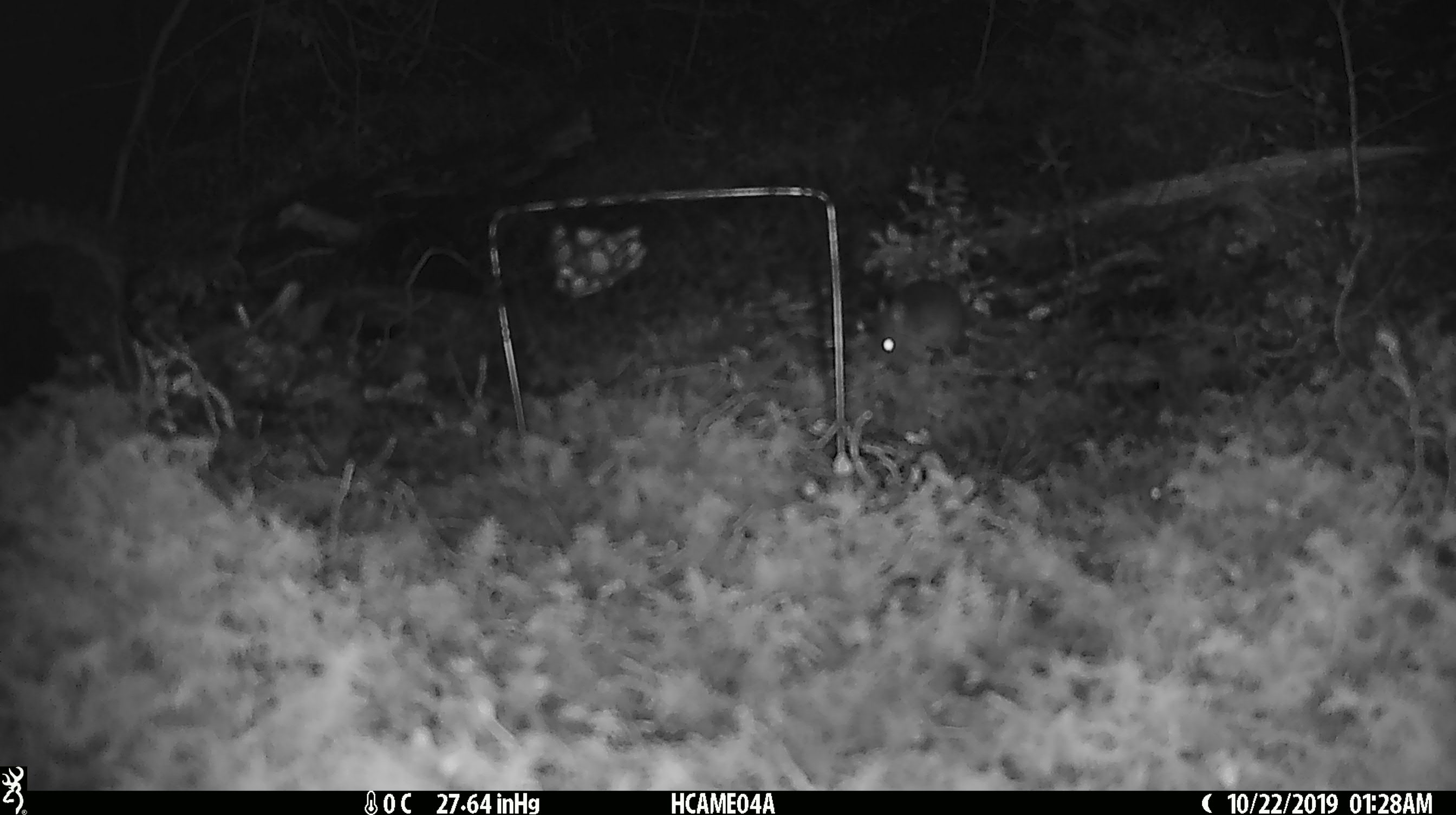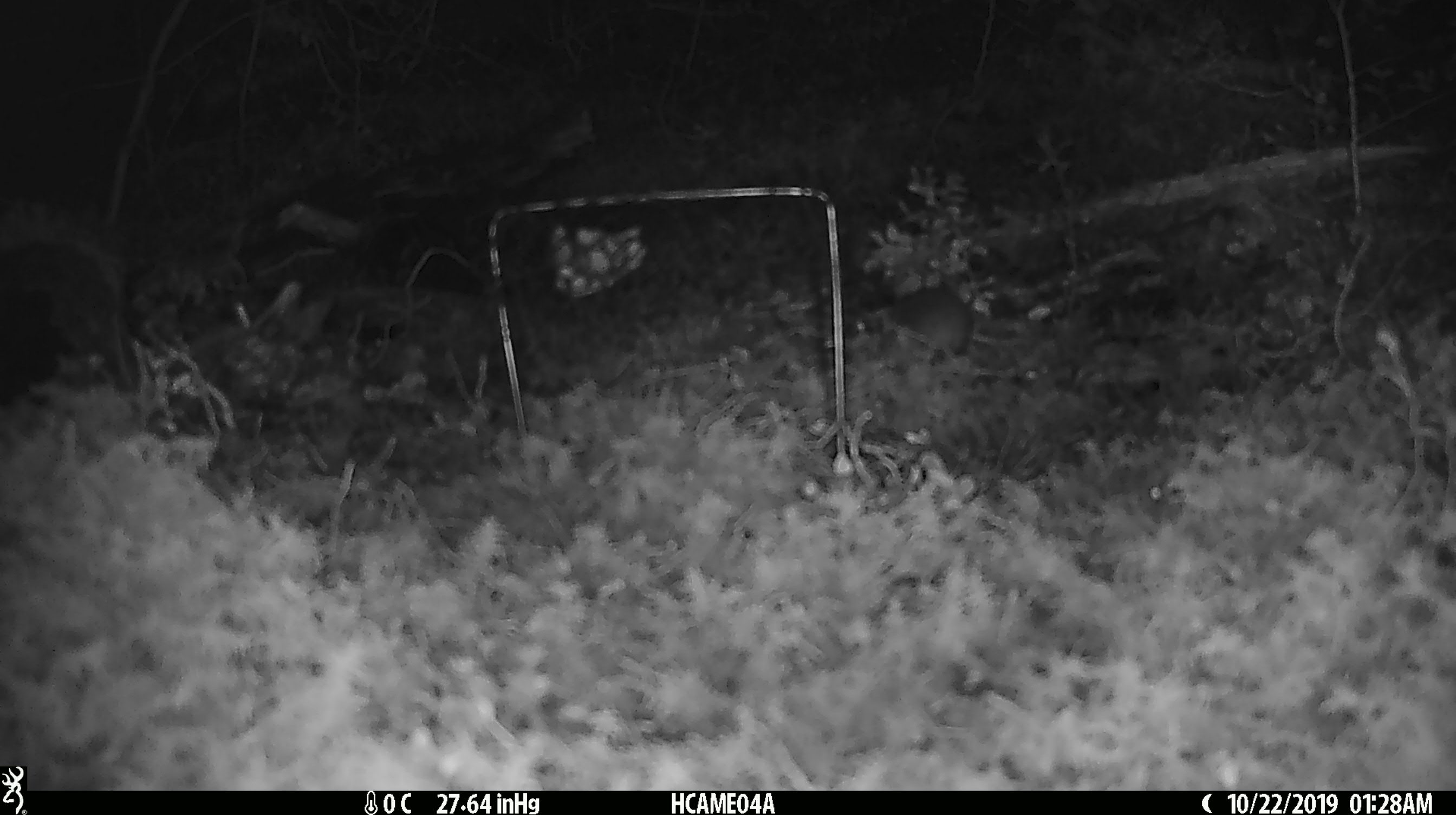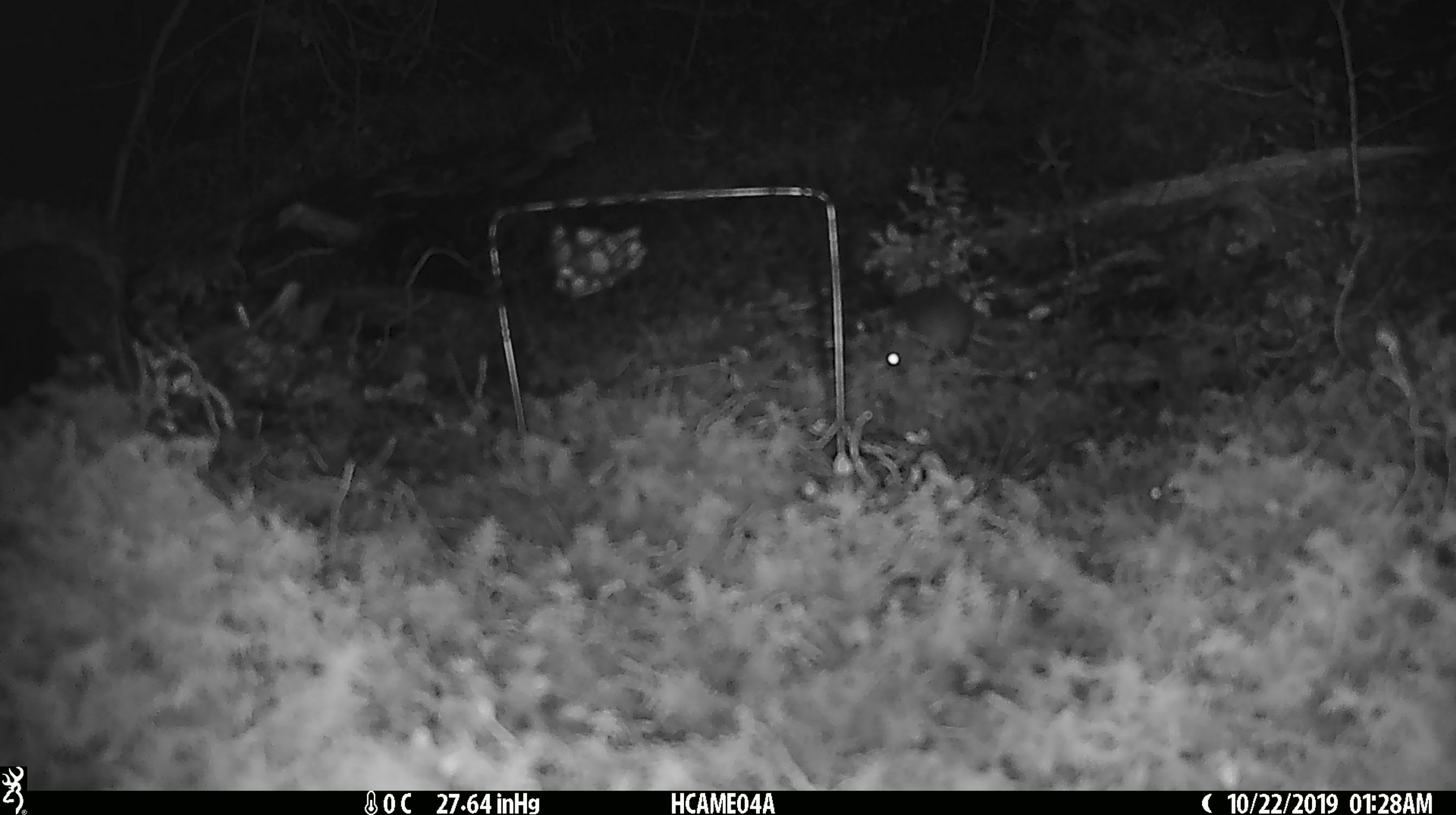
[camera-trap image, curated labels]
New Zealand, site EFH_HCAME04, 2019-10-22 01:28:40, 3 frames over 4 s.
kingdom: Animalia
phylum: Chordata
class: Mammalia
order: Rodentia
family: Muridae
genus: Mus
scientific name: Mus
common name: mouse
Mouse (Mus).